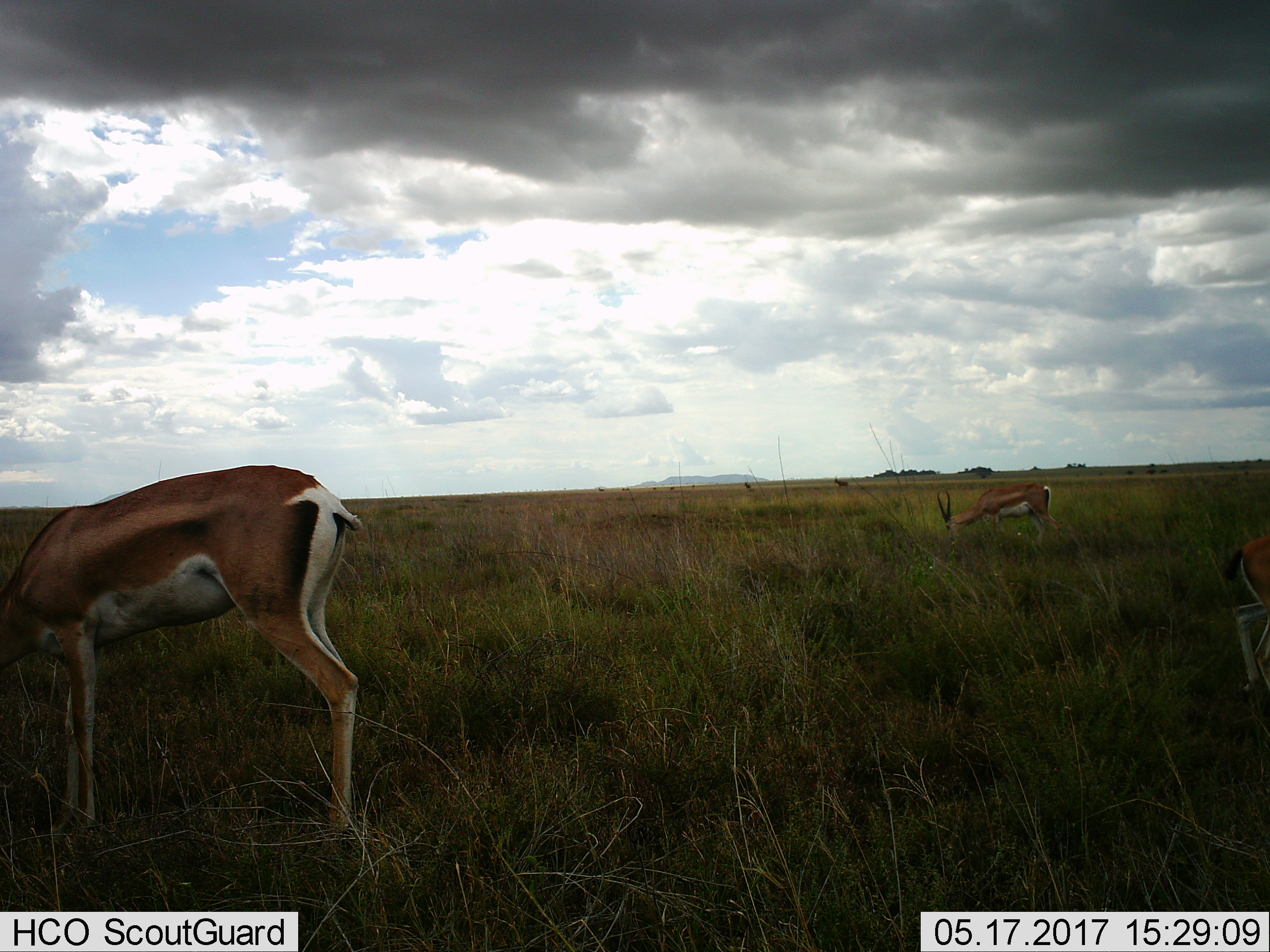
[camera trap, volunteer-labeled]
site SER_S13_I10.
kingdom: Animalia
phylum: Chordata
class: Mammalia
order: Artiodactyla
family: Bovidae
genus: Eudorcas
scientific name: Eudorcas thomsonii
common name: thomson's gazelle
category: gazellethomsons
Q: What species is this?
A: Gazellethomsons (thomson's gazelle) (Eudorcas thomsonii).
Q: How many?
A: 3.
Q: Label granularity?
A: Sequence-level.